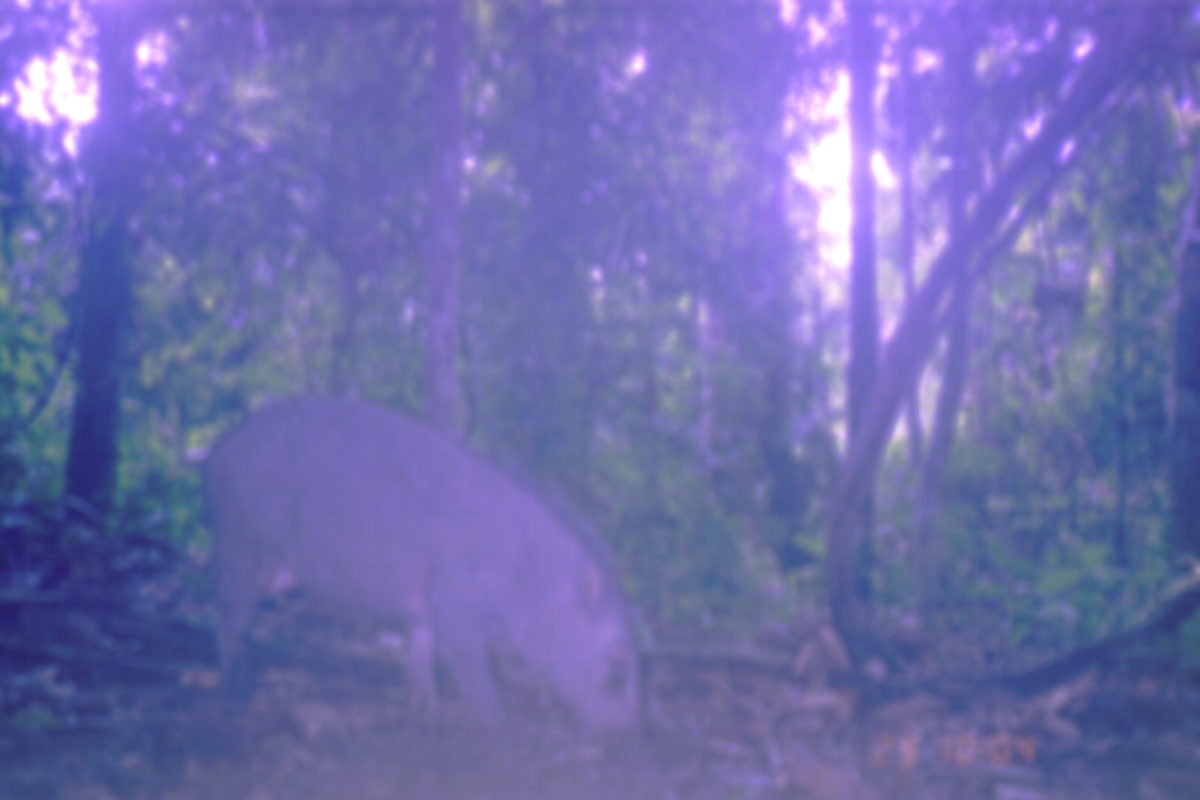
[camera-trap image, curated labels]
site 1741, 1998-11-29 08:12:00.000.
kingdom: Animalia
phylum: Chordata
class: Mammalia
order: Artiodactyla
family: Suidae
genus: Sus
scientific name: Sus scrofa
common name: wild boar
Sus scrofa (wild boar), count 1.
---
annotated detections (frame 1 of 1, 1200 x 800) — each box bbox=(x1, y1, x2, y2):
sus scrofa: bbox=(197, 393, 648, 742)